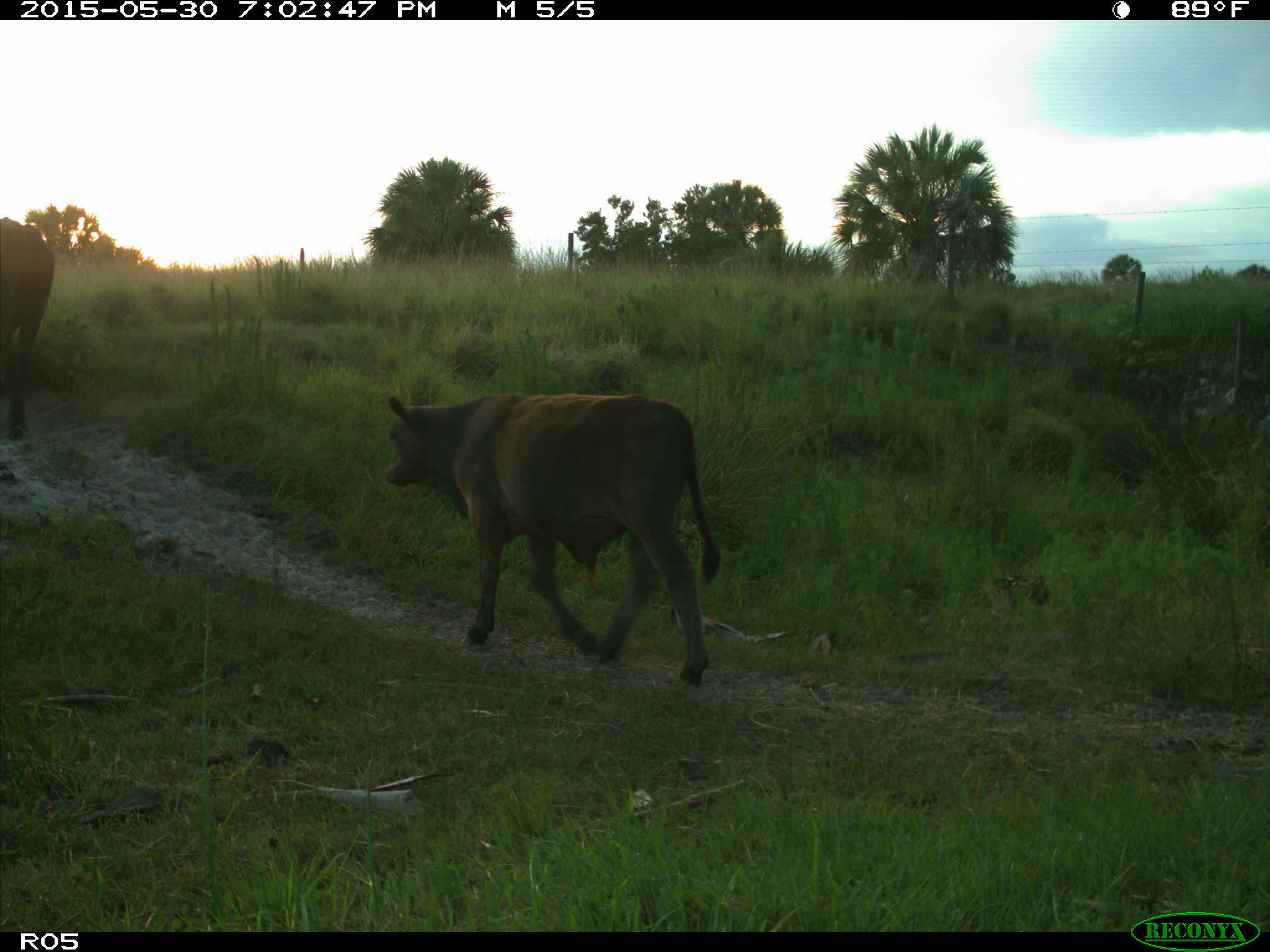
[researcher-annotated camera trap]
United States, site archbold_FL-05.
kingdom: Animalia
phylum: Chordata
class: Mammalia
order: Artiodactyla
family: Bovidae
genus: Bos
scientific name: Bos taurus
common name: domestic cow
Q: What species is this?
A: Bos taurus (domestic cow).